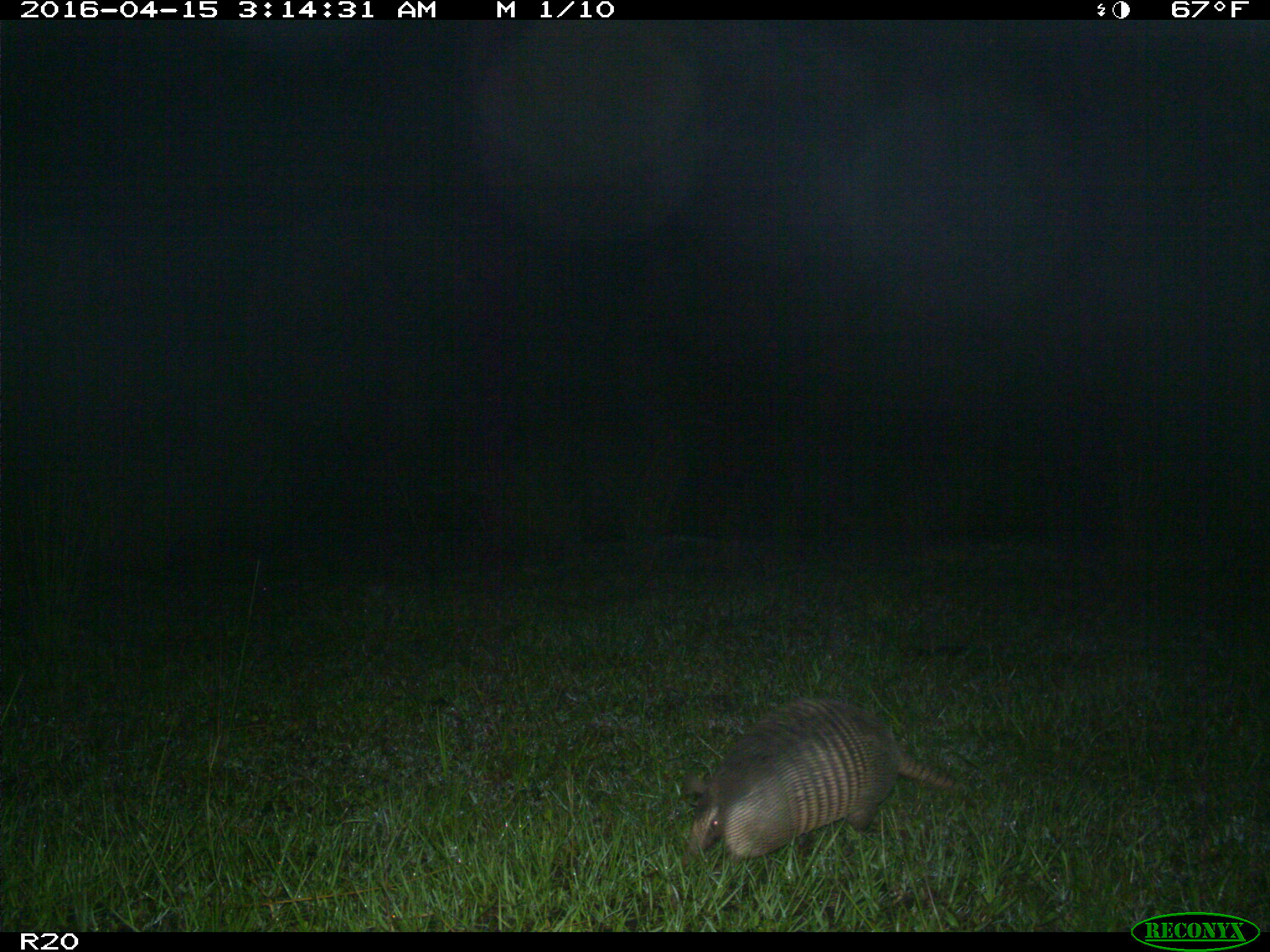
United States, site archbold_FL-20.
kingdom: Animalia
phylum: Chordata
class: Mammalia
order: Cingulata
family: Dasypodidae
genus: Dasypus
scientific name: Dasypus novemcinctus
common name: nine-banded armadillo